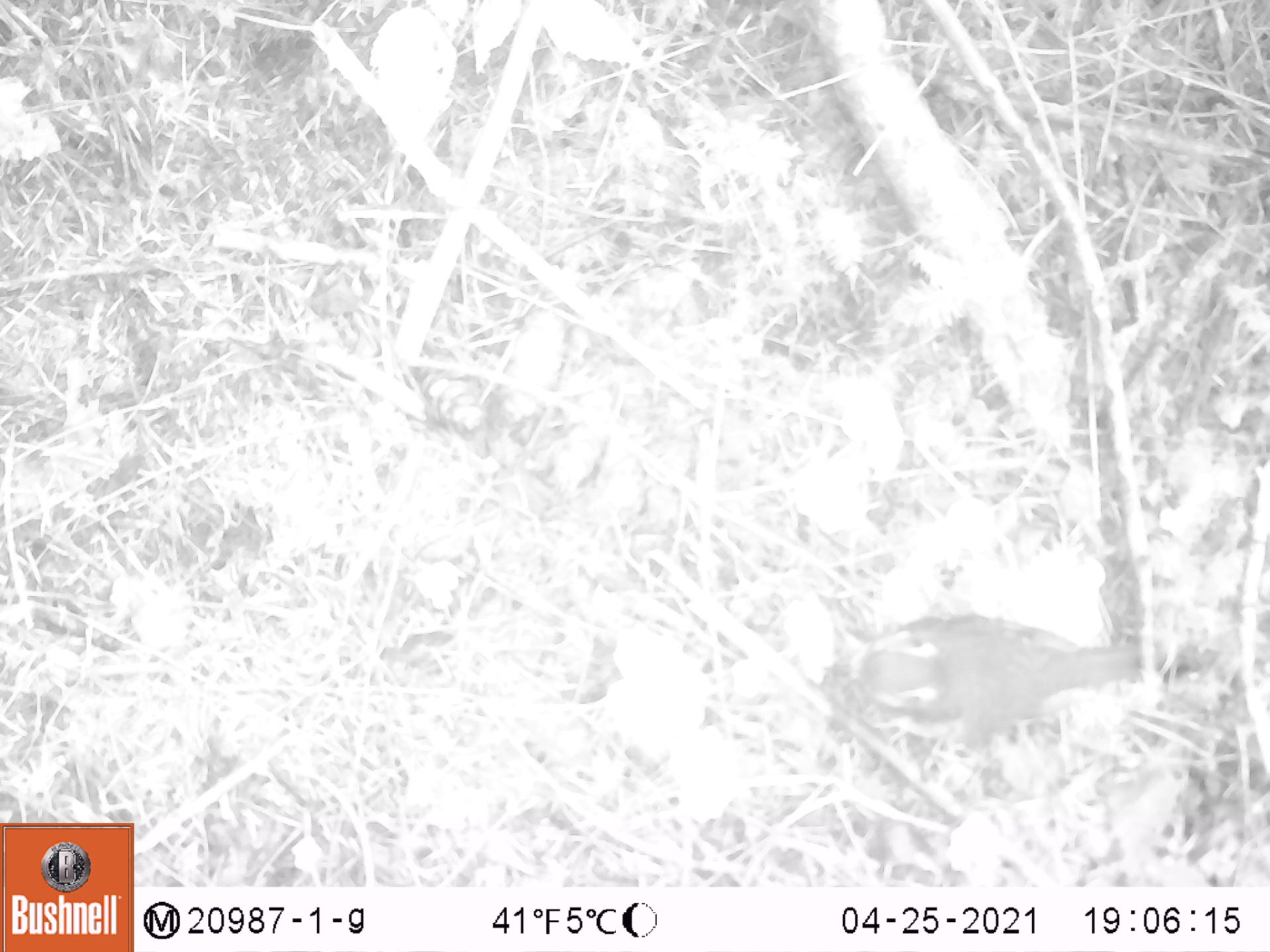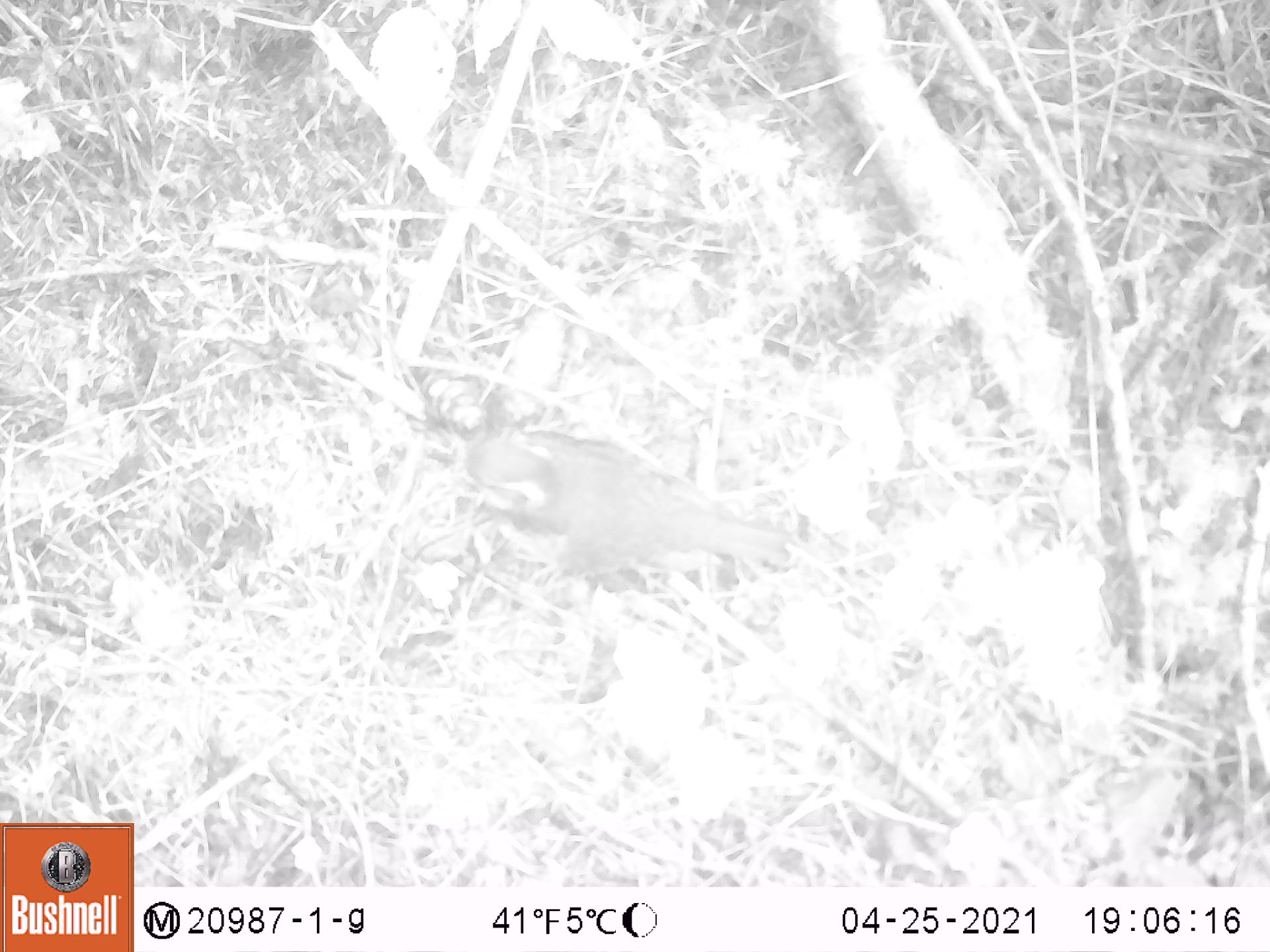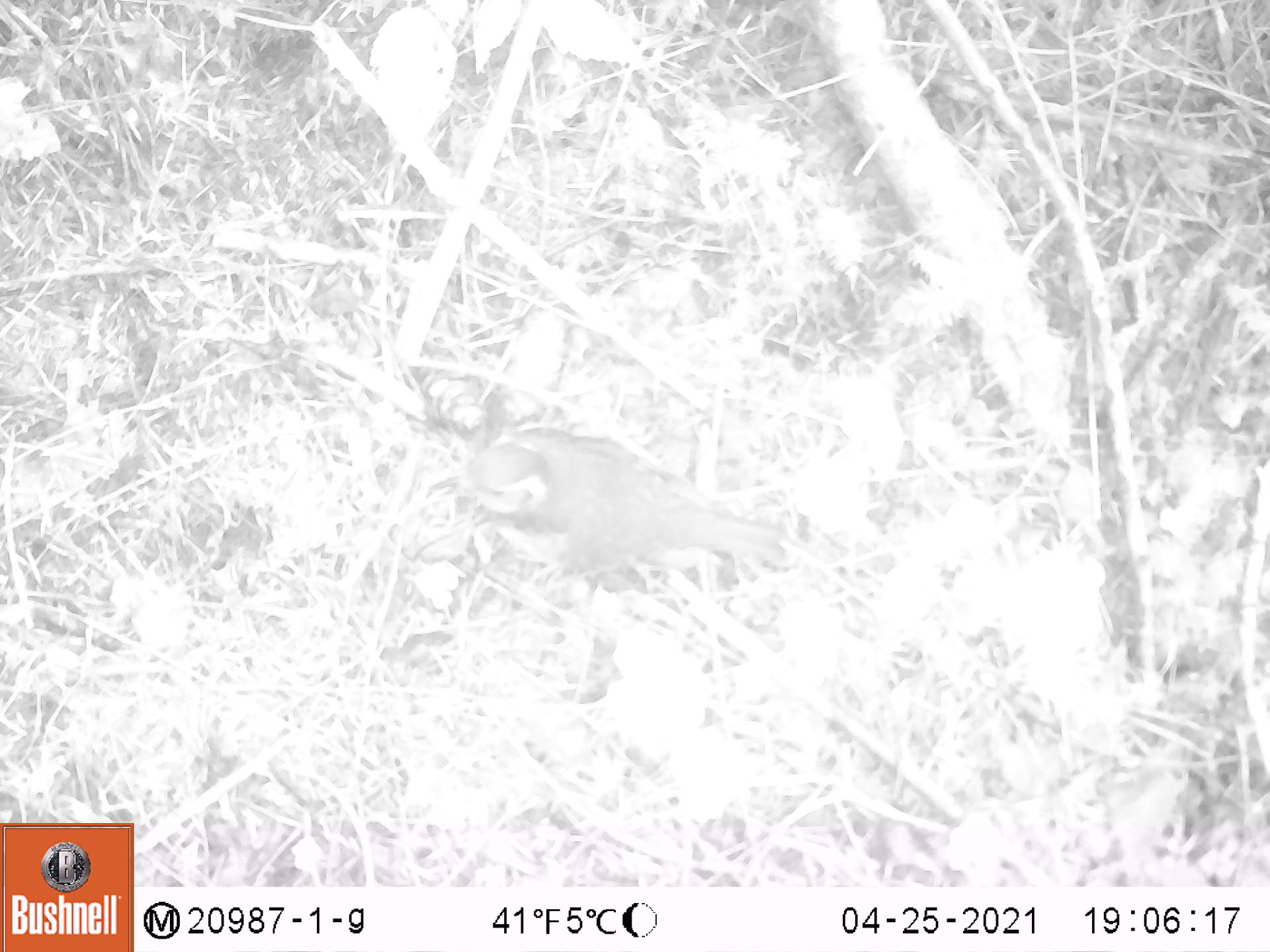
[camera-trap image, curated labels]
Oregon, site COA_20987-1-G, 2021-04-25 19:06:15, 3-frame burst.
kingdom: Animalia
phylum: Chordata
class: Aves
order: Passeriformes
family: Turdidae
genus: Ixoreus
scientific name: Ixoreus naevius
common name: varied thrush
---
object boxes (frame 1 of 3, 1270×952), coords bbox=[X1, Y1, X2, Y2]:
varied thrush: bbox=[818, 599, 1154, 755]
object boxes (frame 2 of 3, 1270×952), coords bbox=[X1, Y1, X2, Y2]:
varied thrush: bbox=[421, 426, 801, 585]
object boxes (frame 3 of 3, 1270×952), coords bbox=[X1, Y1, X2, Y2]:
varied thrush: bbox=[423, 415, 792, 590]